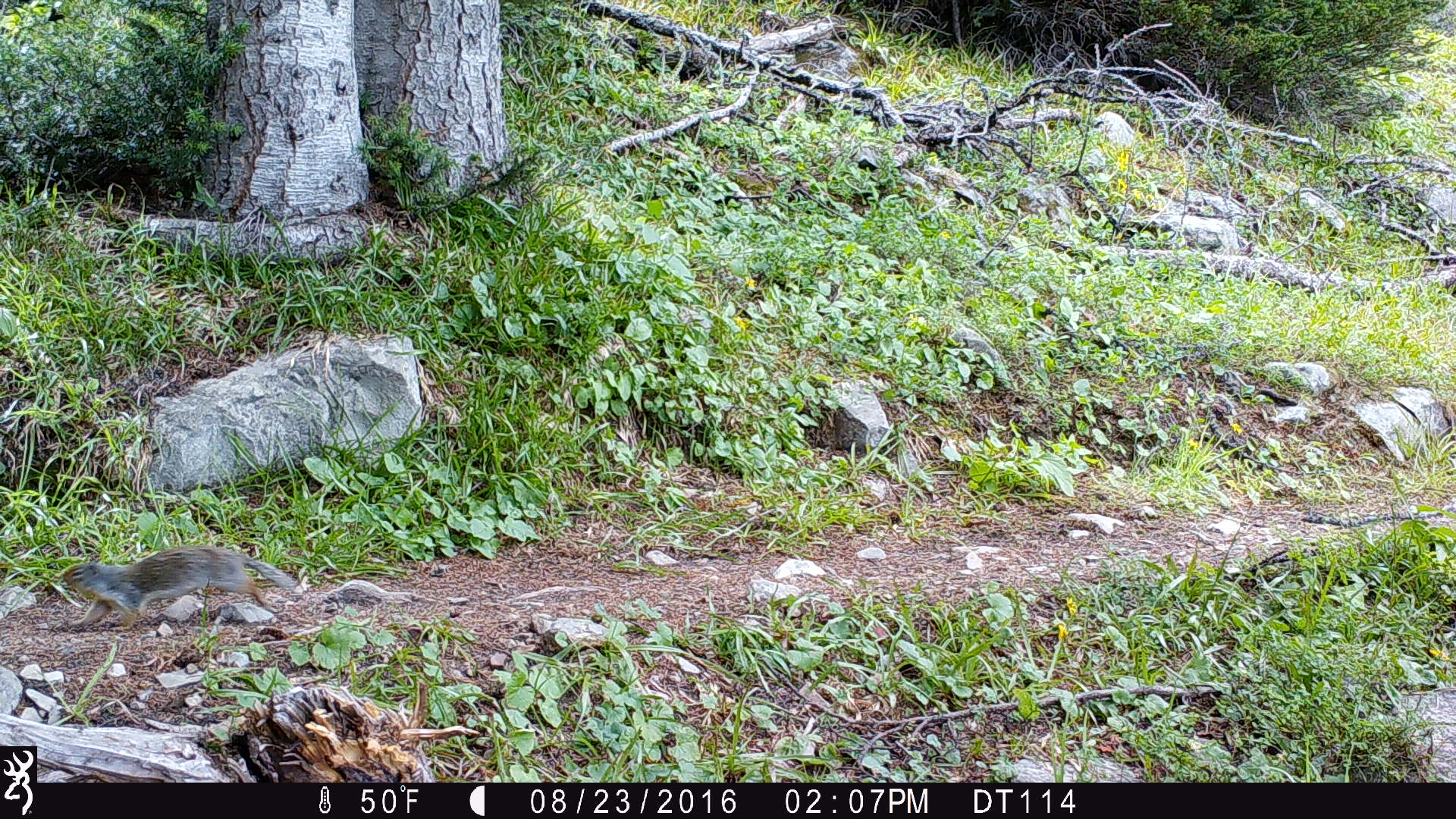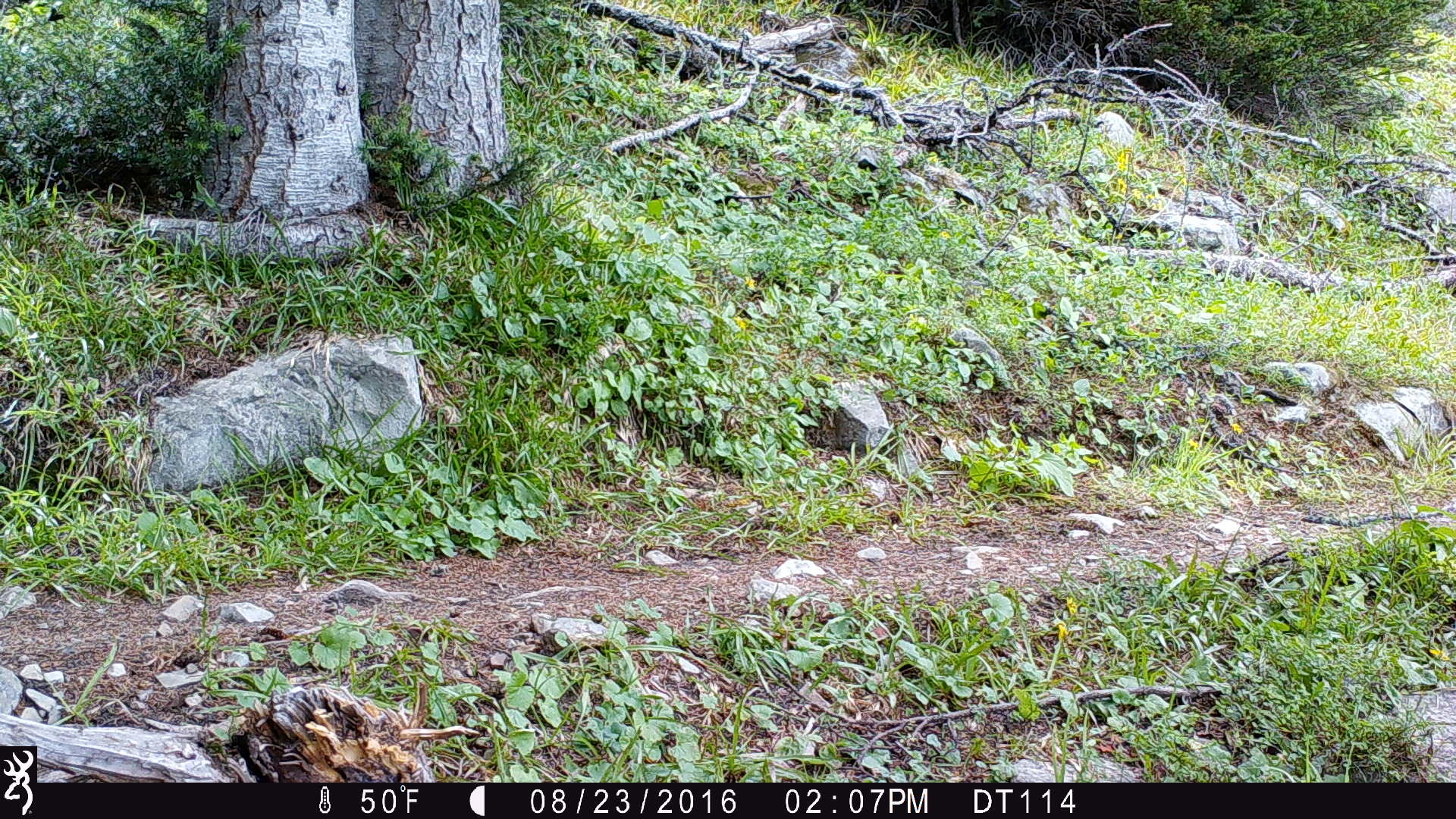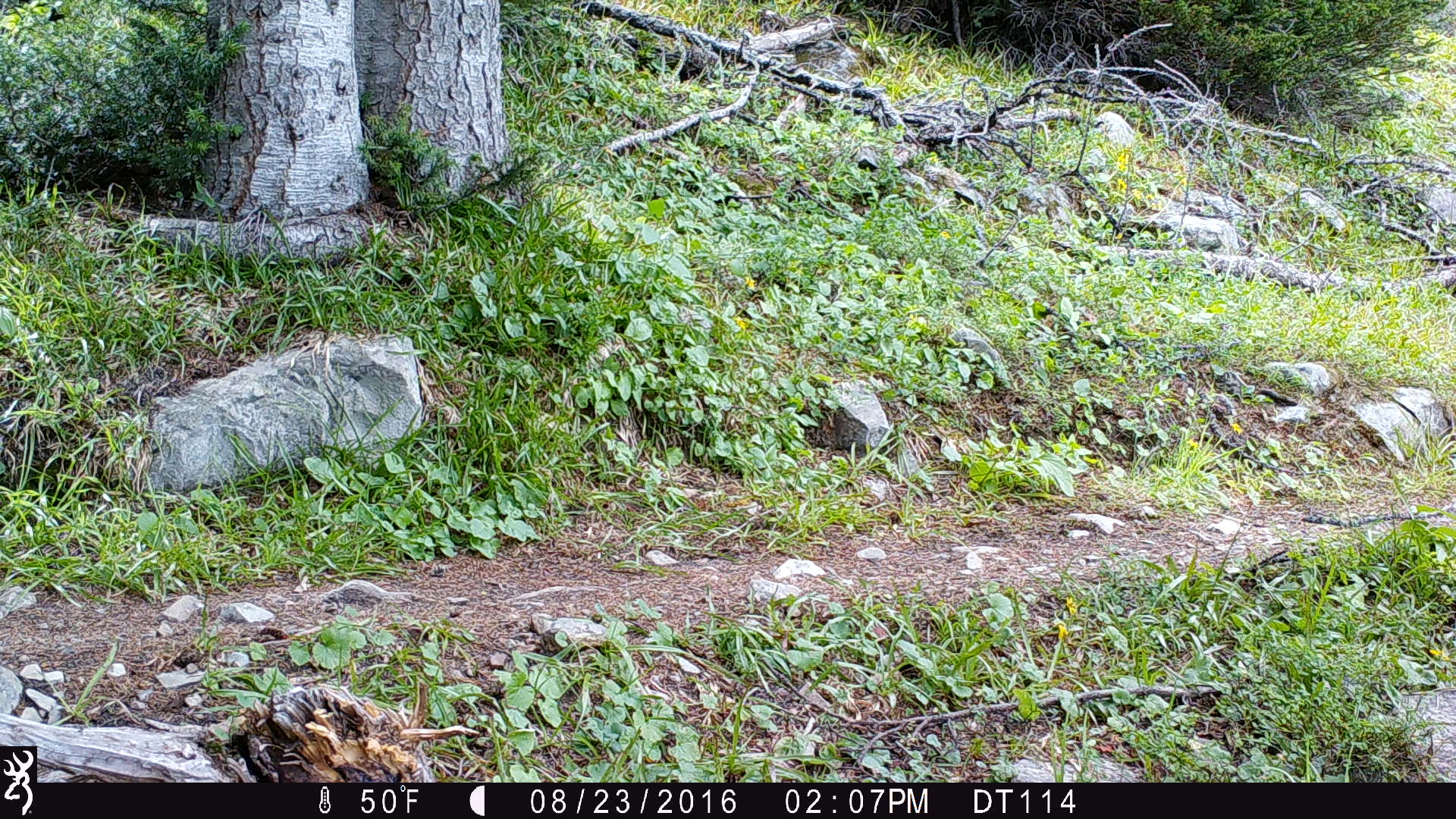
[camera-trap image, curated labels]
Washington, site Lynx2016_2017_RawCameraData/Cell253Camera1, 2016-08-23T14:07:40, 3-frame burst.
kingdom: Animalia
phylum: Chordata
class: Mammalia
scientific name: Mammalia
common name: small mammal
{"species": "small mammal (Mammalia)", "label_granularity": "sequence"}